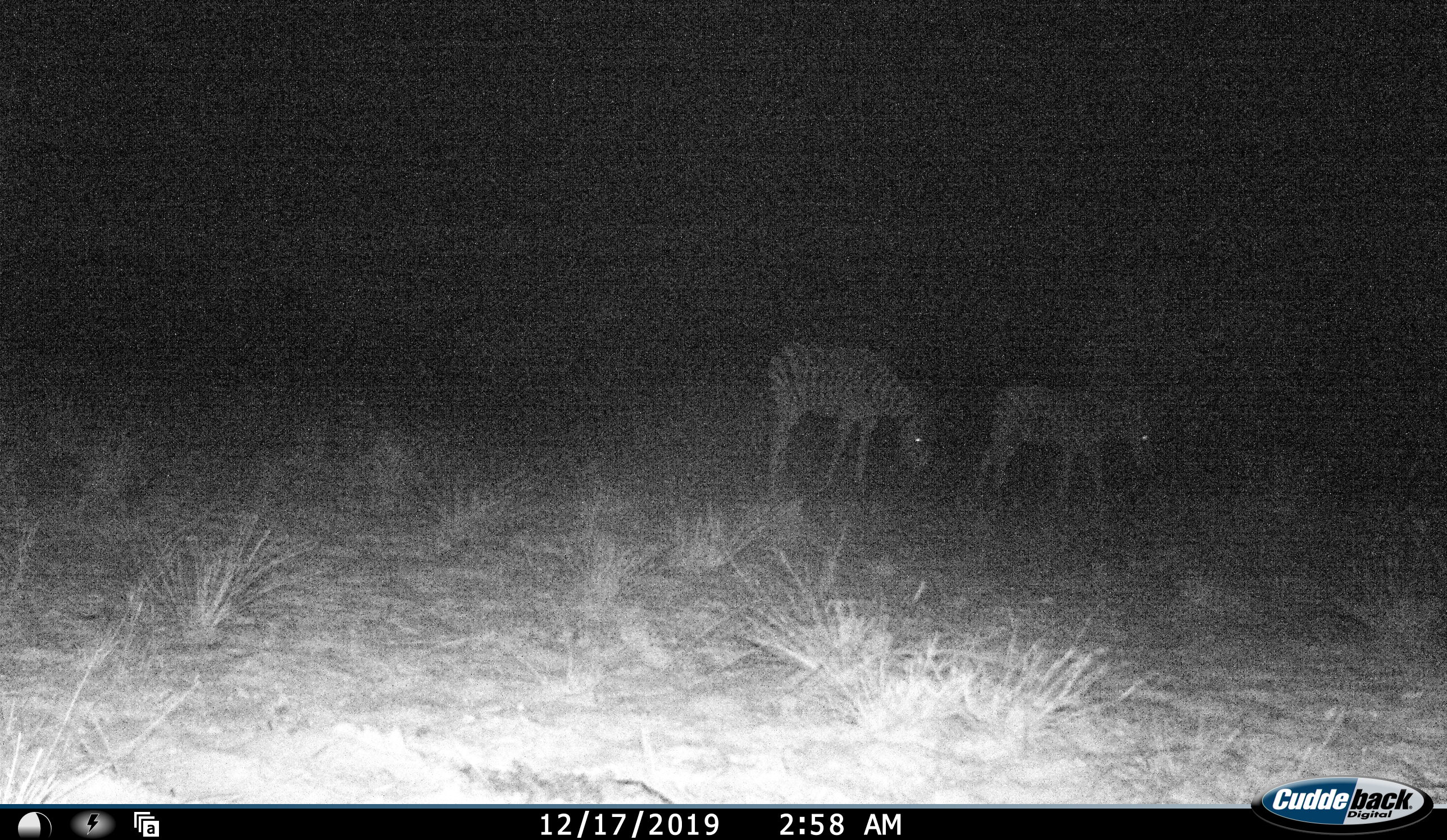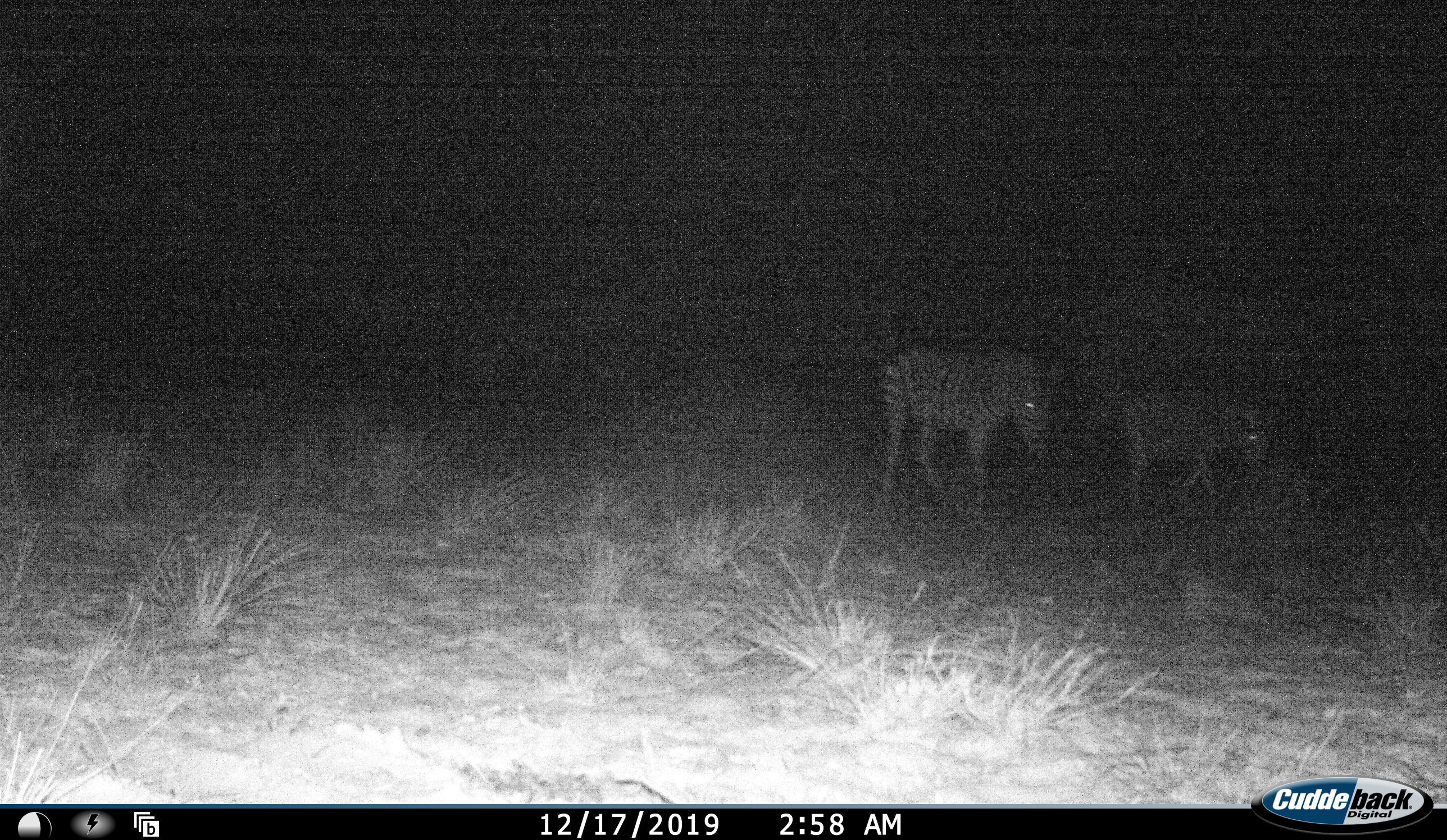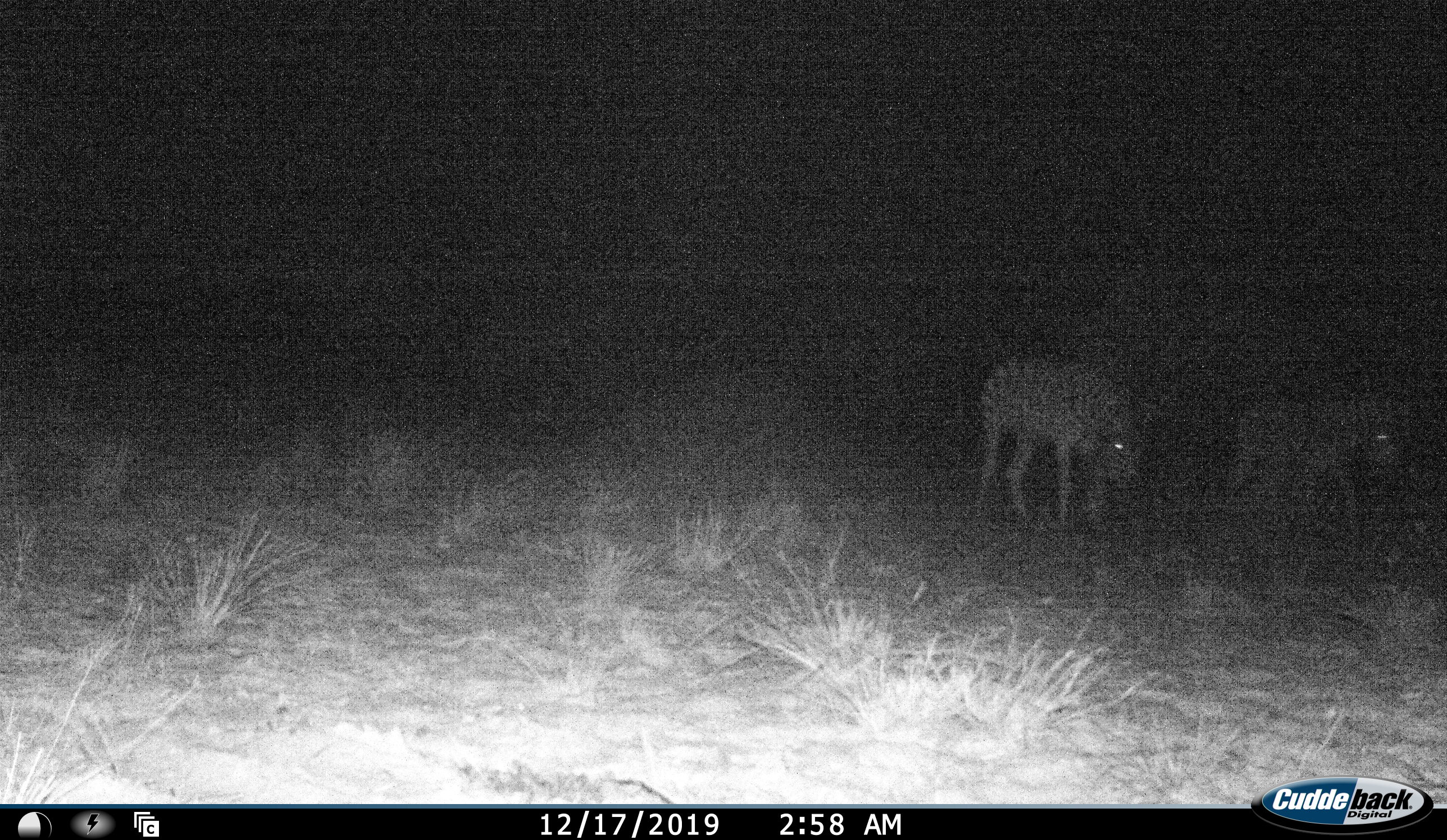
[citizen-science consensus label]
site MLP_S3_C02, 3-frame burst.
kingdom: Animalia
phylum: Chordata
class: Mammalia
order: Perissodactyla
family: Equidae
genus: Equus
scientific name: Equus quagga burchellii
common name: burchell's zebra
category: zebraburchells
Zebraburchells (burchell's zebra) (Equus quagga burchellii), count 2. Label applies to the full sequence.